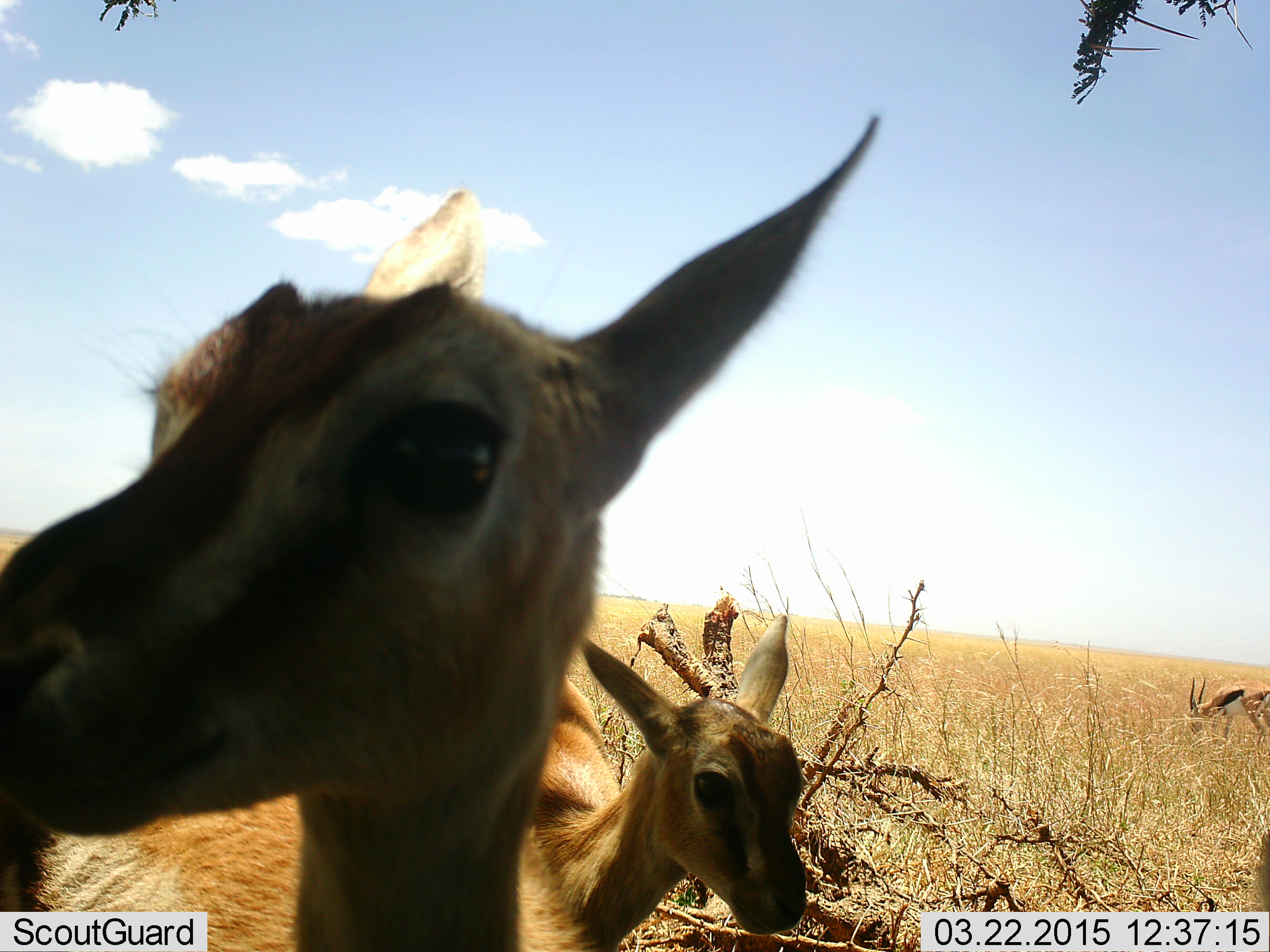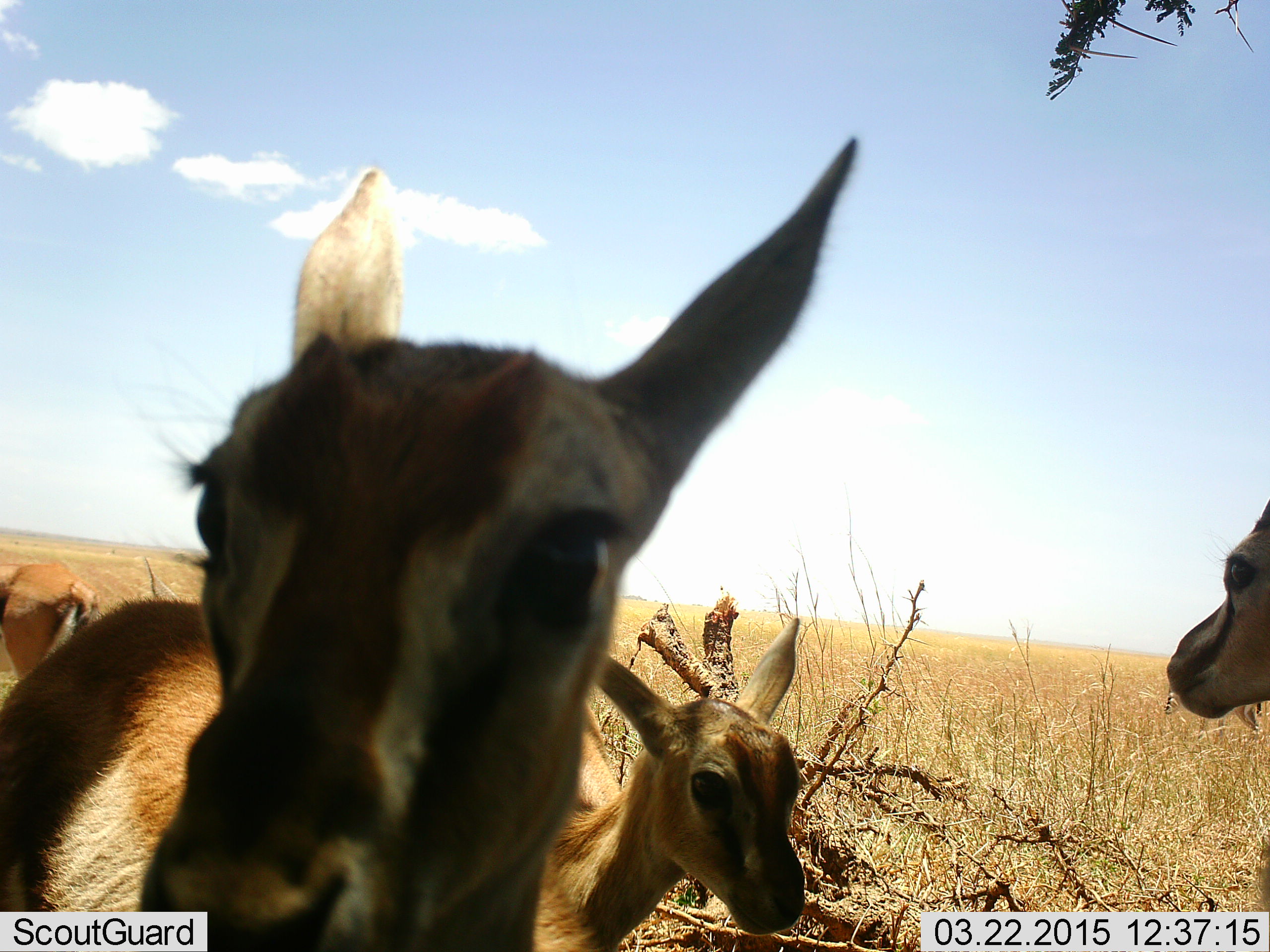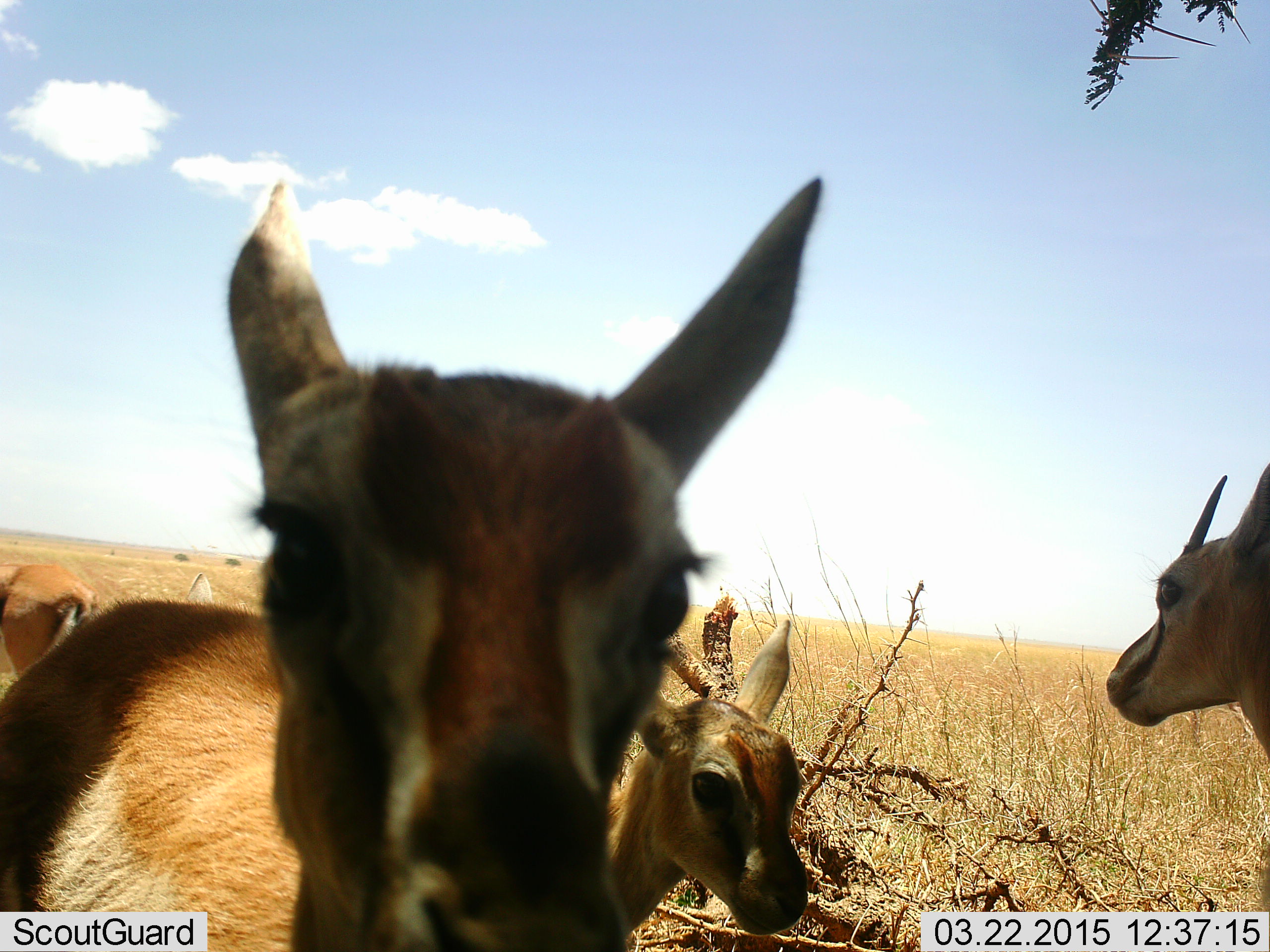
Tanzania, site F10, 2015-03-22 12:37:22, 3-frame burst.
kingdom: Animalia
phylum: Chordata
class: Mammalia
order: Artiodactyla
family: Bovidae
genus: Eudorcas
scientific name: Eudorcas thomsonii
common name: thomson's gazelle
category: gazellethomsons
Gazellethomsons (thomson's gazelle) (Eudorcas thomsonii), count 4. Behavior (volunteer vote fractions): standing 100%, resting 10%, moving 0%, interacting 10%. Young present (vote fraction): 30%. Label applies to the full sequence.